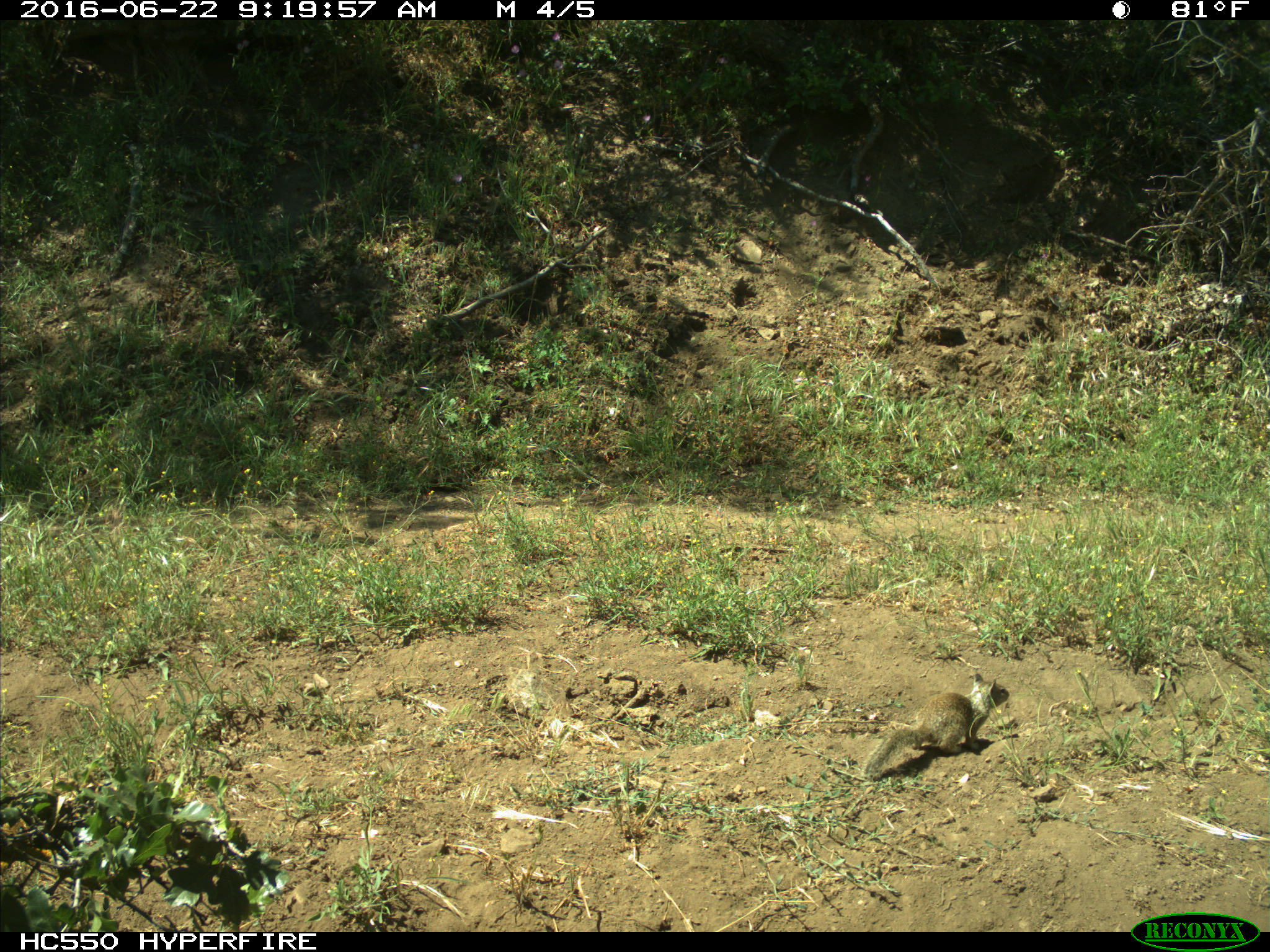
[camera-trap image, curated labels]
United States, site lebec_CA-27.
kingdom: Animalia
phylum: Chordata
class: Mammalia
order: Rodentia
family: Sciuridae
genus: Otospermophilus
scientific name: Otospermophilus beecheyi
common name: california ground squirrel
Otospermophilus beecheyi (california ground squirrel).